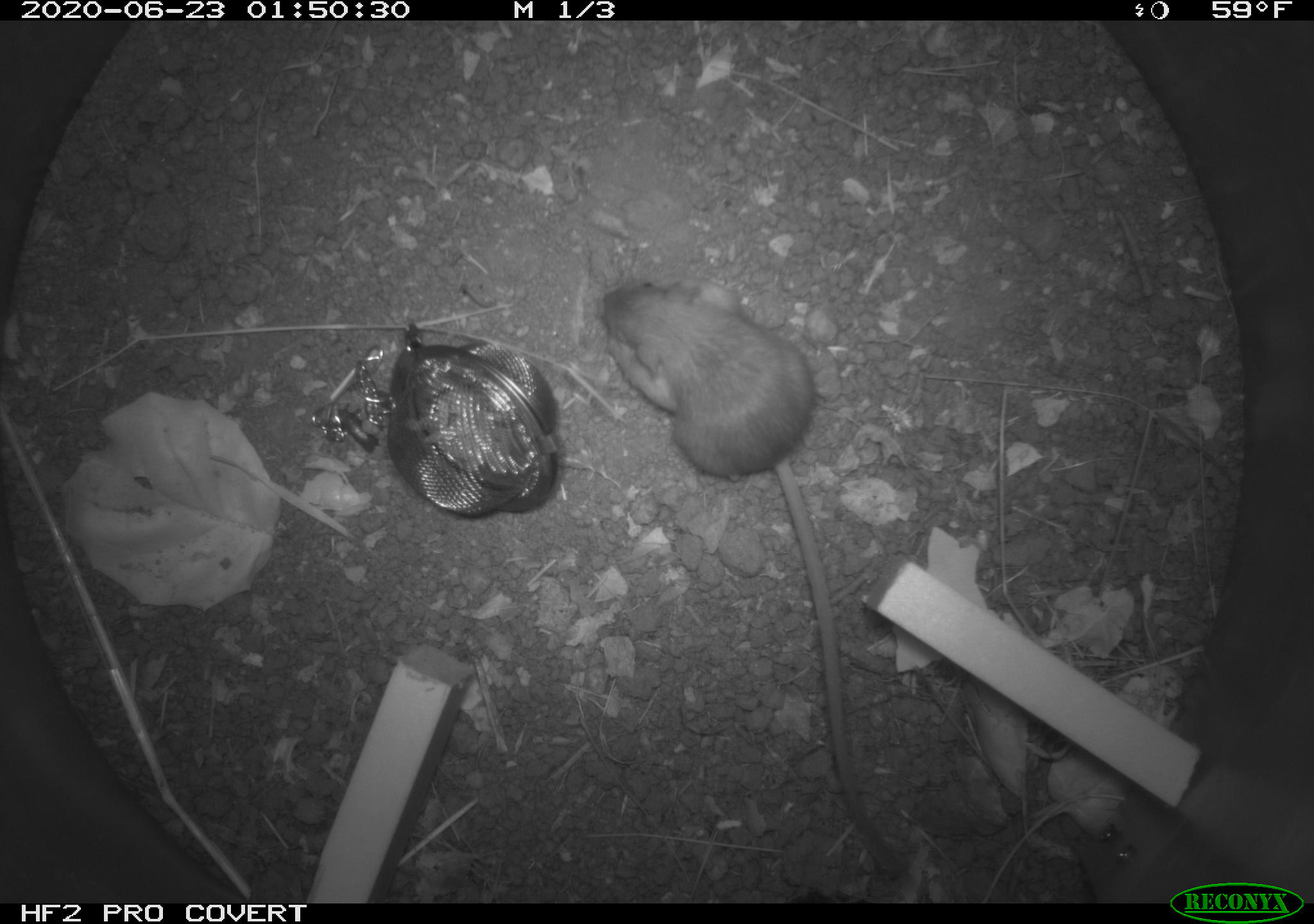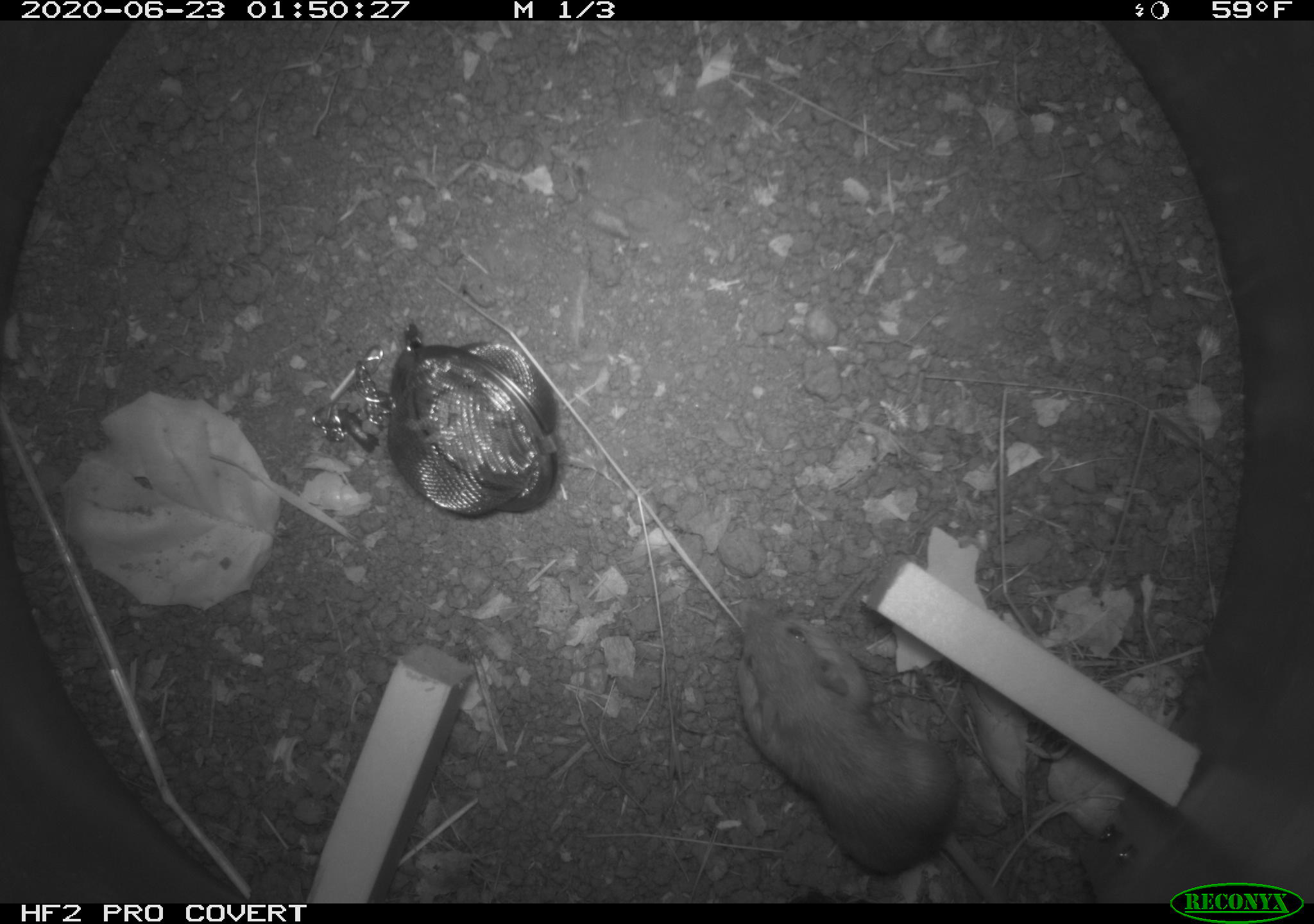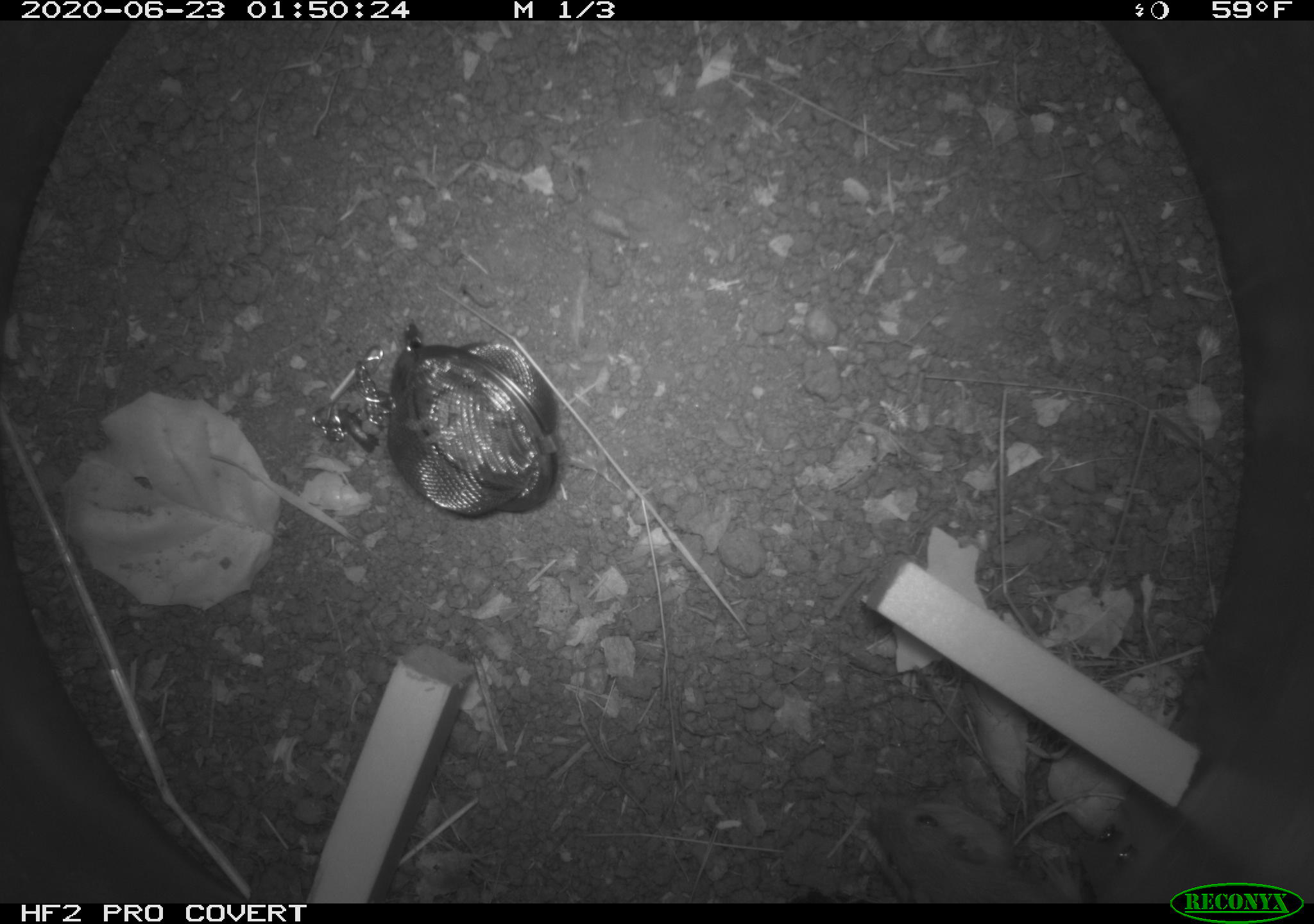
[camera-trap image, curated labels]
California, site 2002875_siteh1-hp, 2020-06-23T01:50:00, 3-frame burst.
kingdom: Animalia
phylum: Chordata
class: Mammalia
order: Rodentia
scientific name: Rodentia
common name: rodent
Rodent (Rodentia).